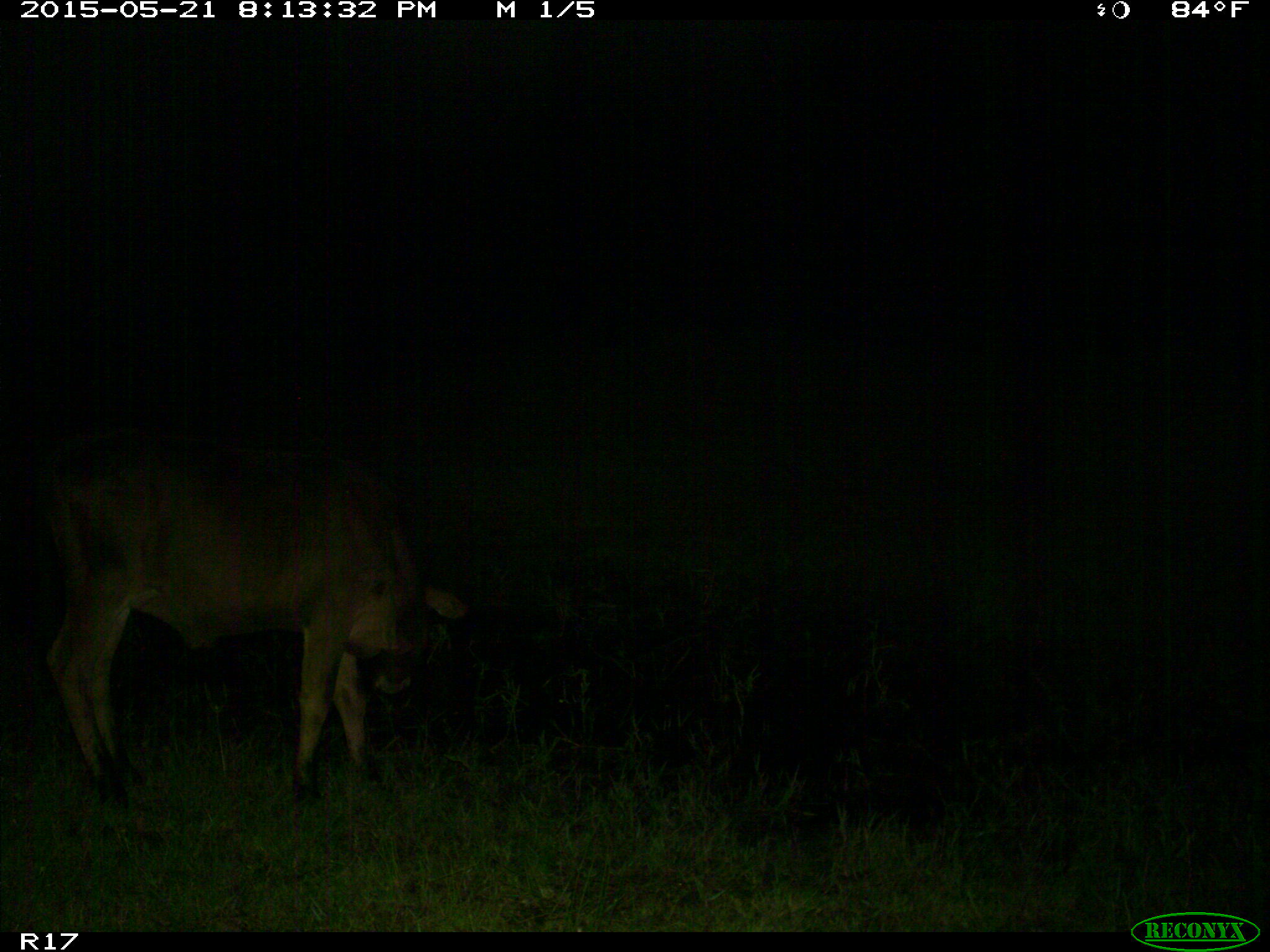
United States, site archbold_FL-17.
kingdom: Animalia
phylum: Chordata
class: Mammalia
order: Artiodactyla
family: Bovidae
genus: Bos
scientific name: Bos taurus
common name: domestic cow